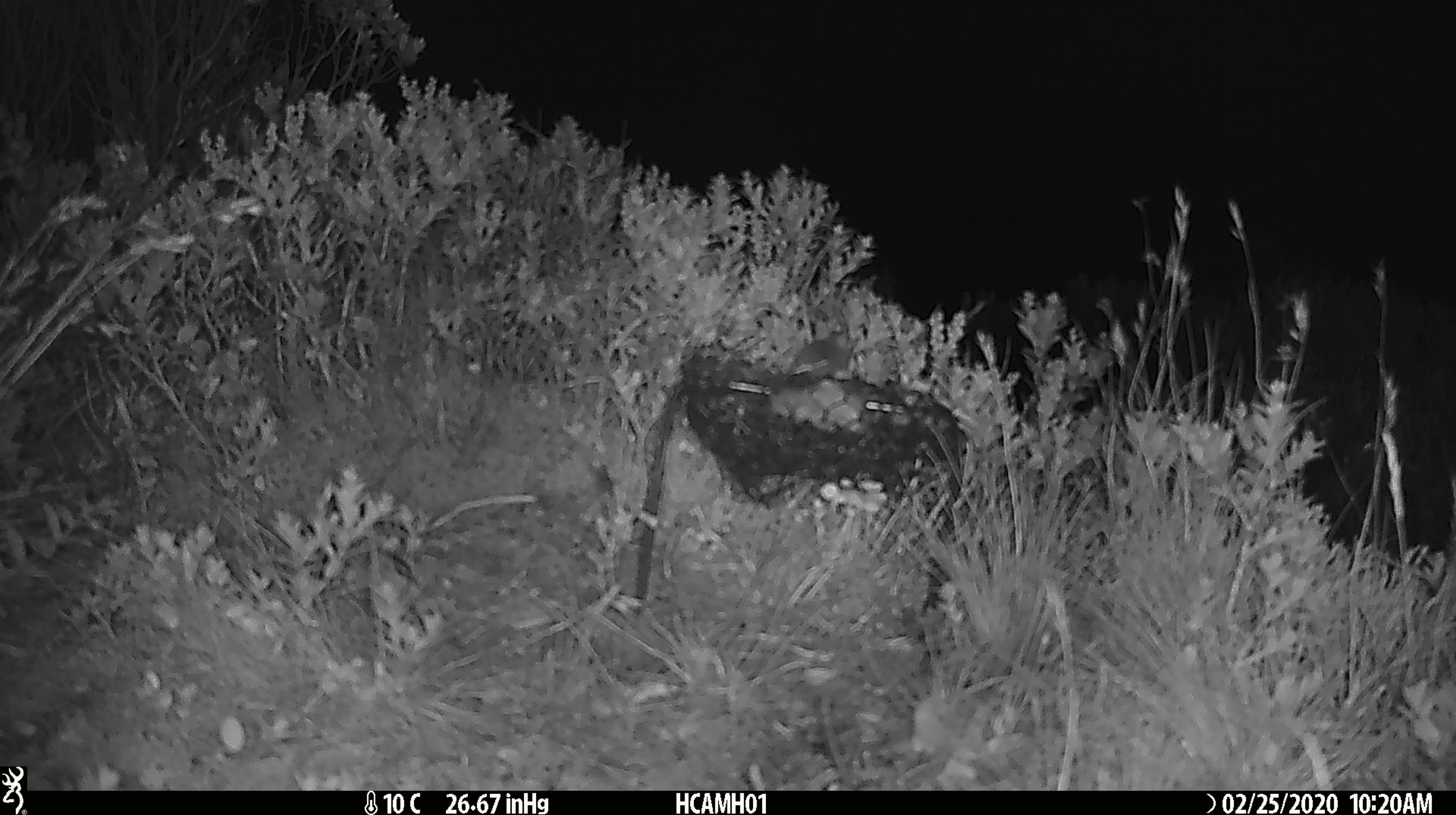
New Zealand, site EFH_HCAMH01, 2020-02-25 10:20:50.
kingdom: Animalia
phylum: Chordata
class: Mammalia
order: Rodentia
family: Muridae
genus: Mus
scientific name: Mus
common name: mouse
Mouse (Mus).